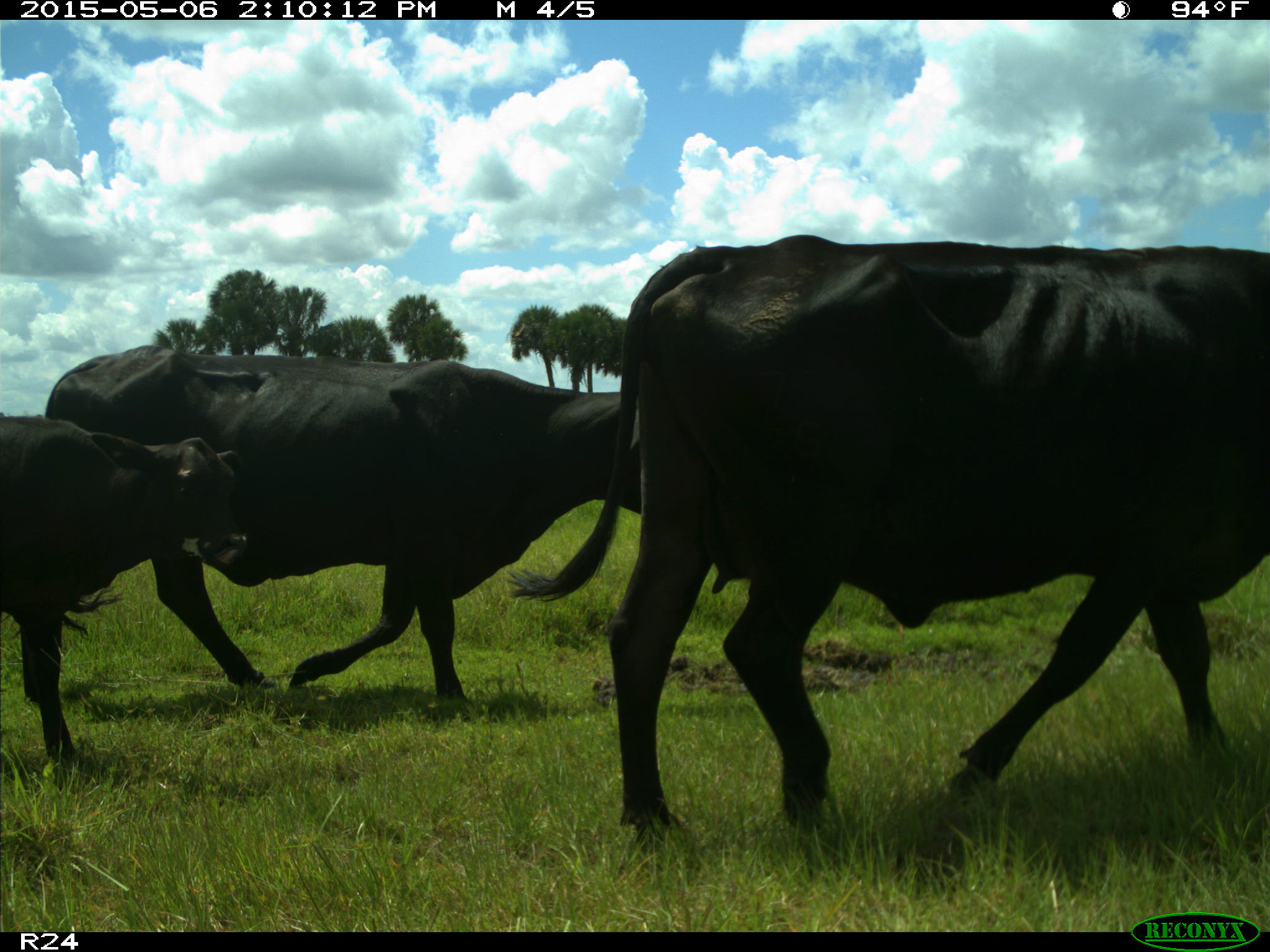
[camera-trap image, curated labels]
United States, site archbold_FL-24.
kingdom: Animalia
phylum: Chordata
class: Mammalia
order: Artiodactyla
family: Bovidae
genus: Bos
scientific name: Bos taurus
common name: domestic cow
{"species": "Bos taurus (domestic cow)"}